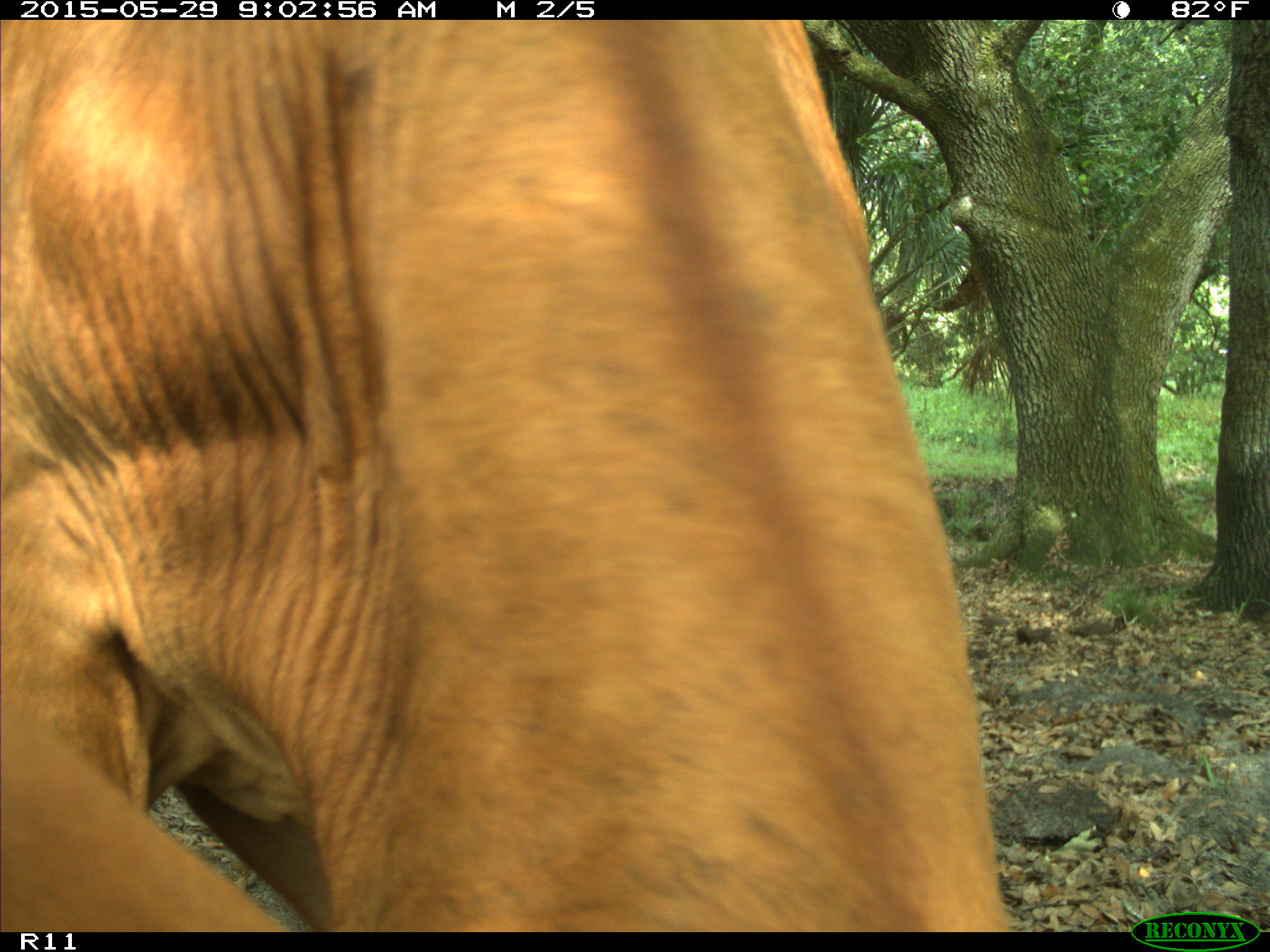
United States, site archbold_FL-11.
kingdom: Animalia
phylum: Chordata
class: Mammalia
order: Artiodactyla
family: Bovidae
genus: Bos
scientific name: Bos taurus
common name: domestic cow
Bos taurus (domestic cow).